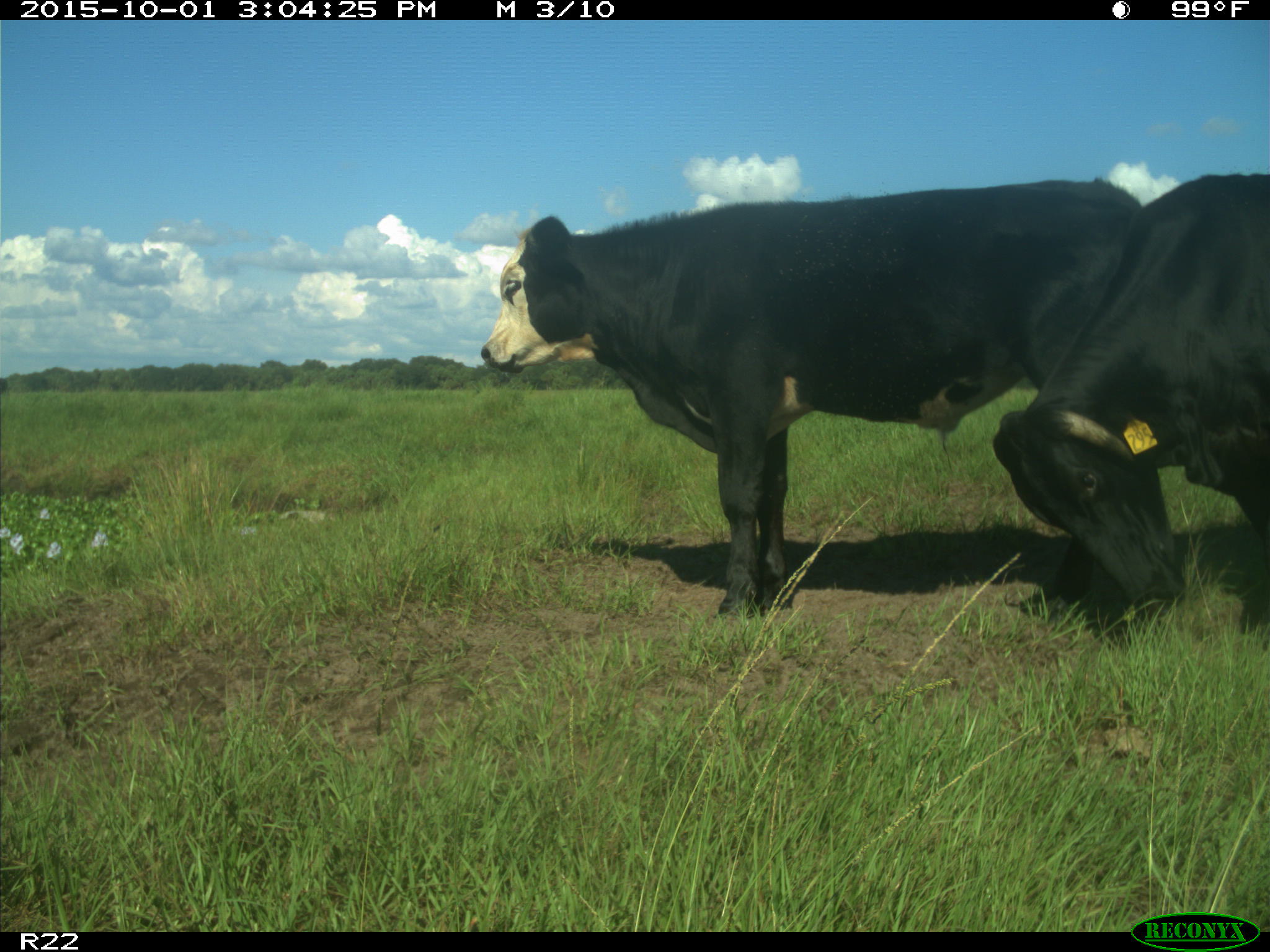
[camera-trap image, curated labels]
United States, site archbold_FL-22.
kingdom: Animalia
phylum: Chordata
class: Mammalia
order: Artiodactyla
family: Bovidae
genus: Bos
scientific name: Bos taurus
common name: domestic cow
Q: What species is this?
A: Bos taurus (domestic cow).